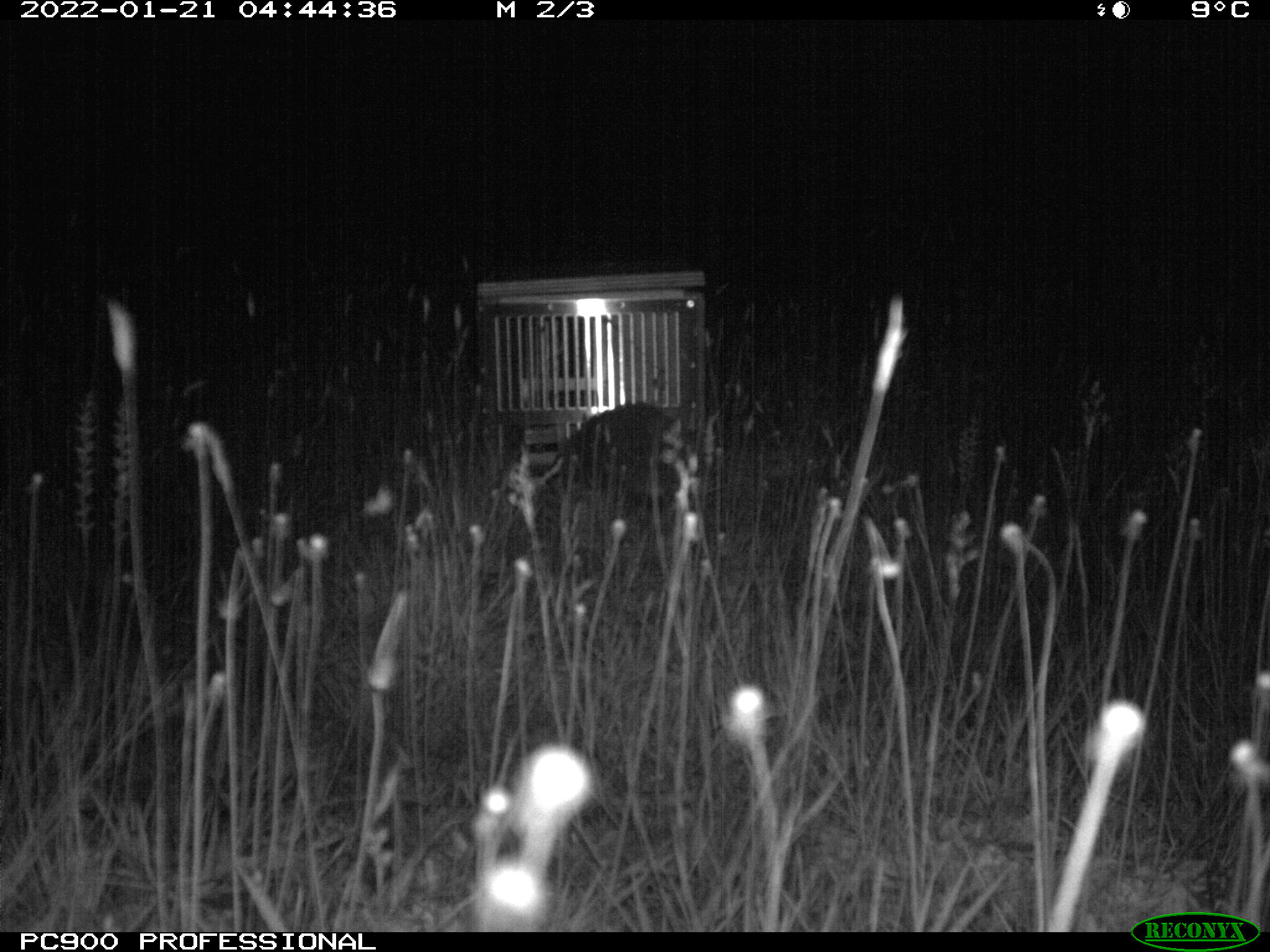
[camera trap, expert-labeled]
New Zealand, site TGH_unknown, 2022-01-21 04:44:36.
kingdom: Animalia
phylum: Chordata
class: Mammalia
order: Eulipotyphla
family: Erinaceidae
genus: Erinaceus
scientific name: Erinaceus europaeus europaeus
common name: european hedgehog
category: hedgehog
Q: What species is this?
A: Hedgehog (european hedgehog) (Erinaceus europaeus europaeus).